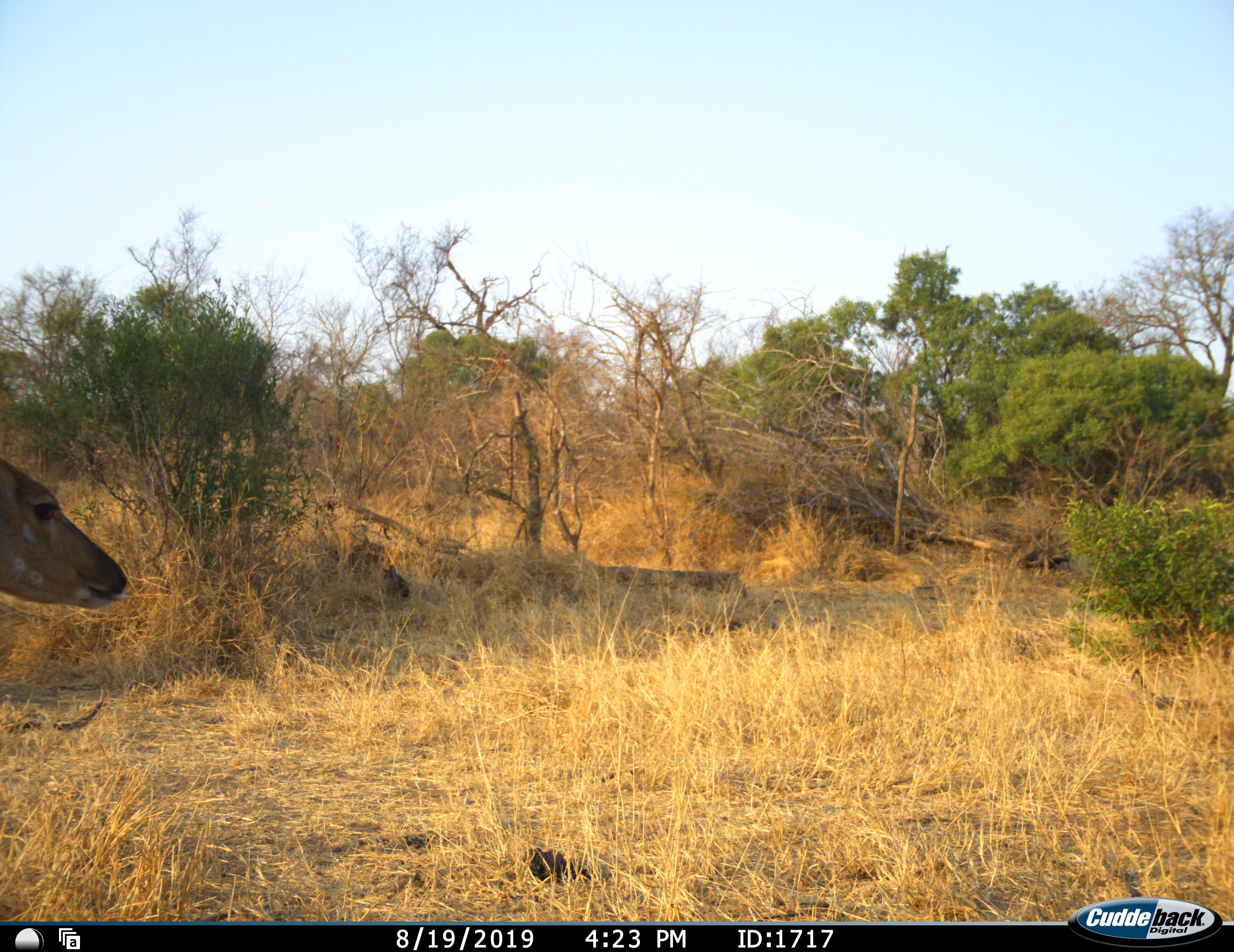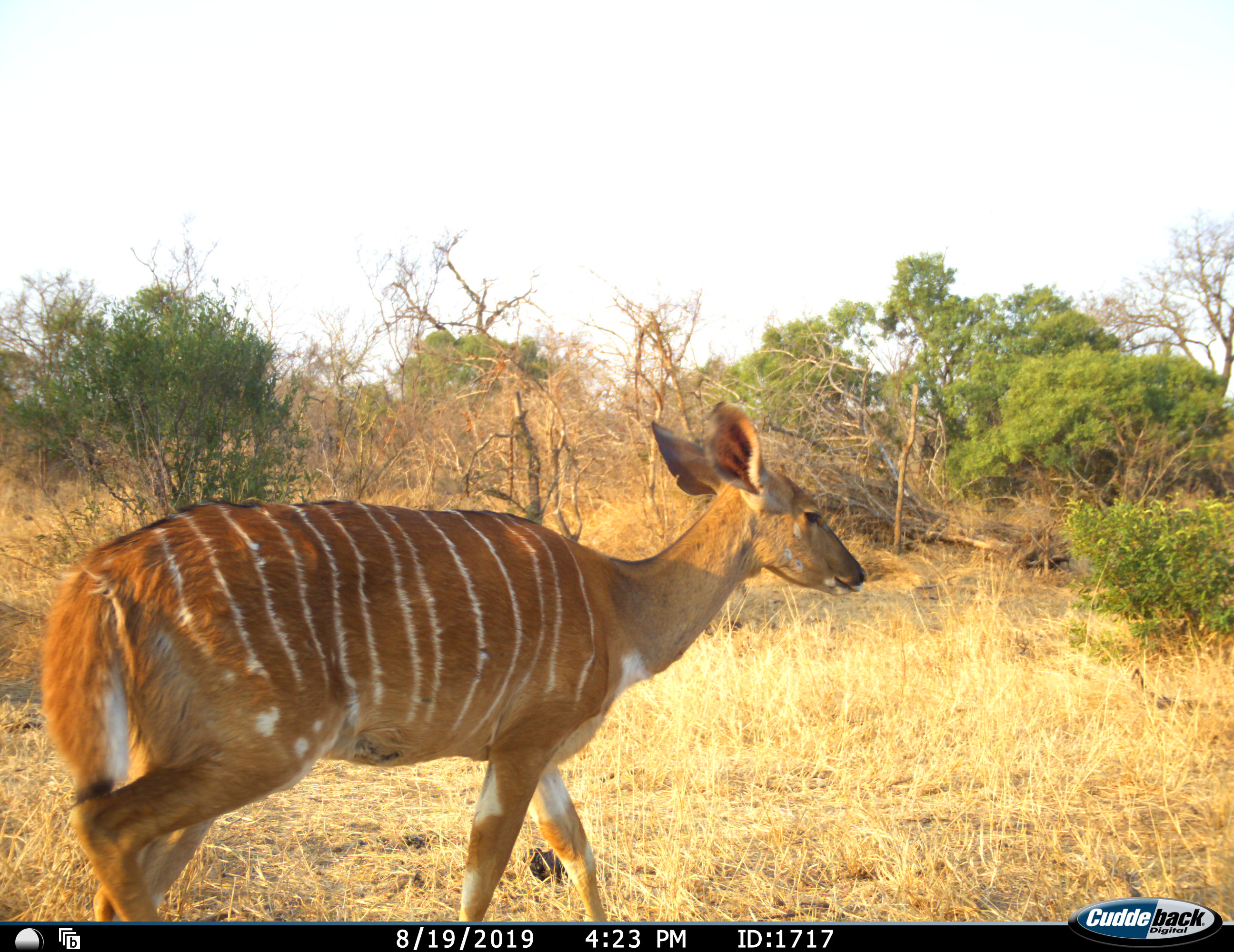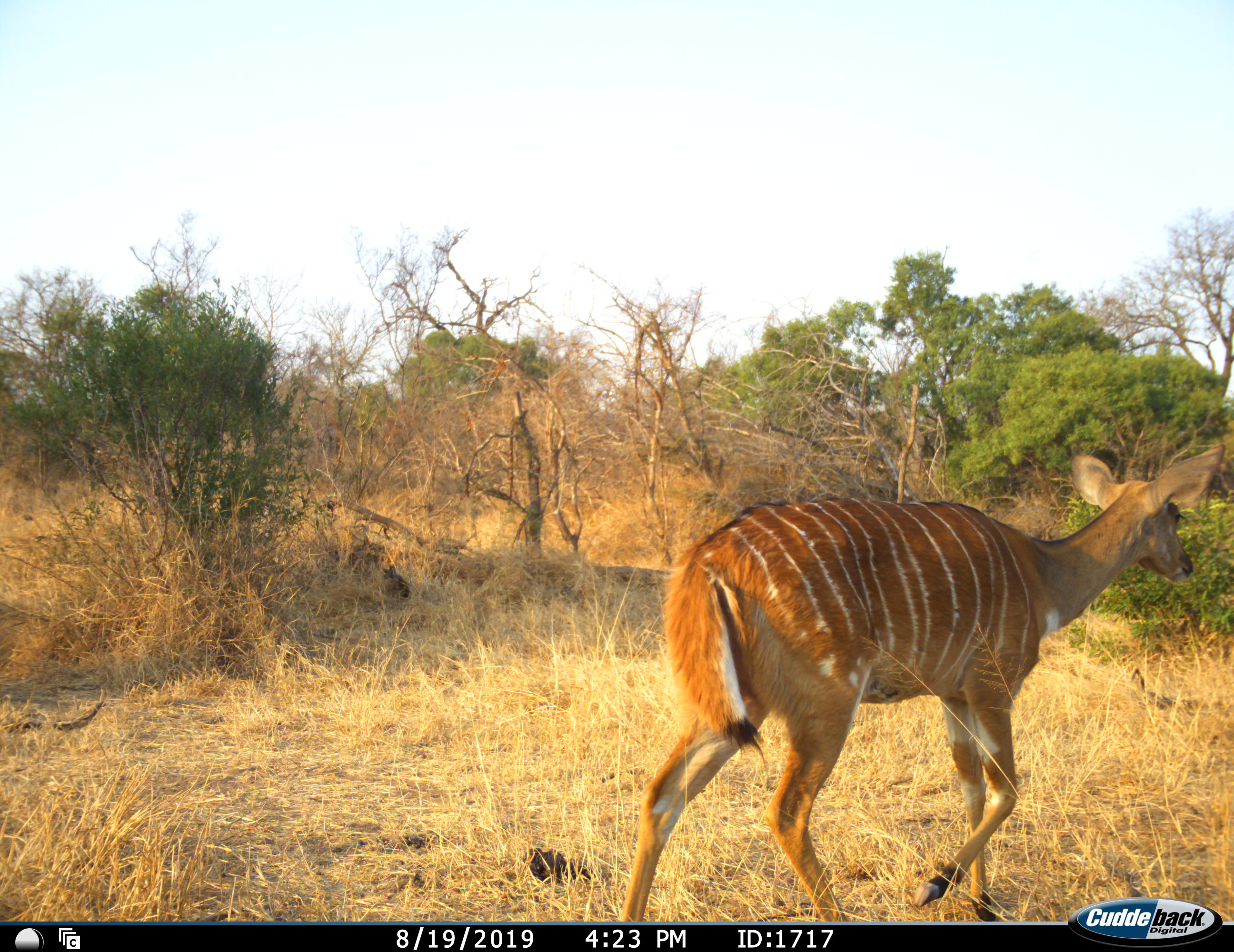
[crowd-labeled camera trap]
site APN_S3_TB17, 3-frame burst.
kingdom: Animalia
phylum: Chordata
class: Mammalia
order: Artiodactyla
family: Bovidae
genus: Tragelaphus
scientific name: Tragelaphus angasii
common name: nyala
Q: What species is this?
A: Nyala (Tragelaphus angasii).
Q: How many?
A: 1.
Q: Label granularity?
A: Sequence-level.